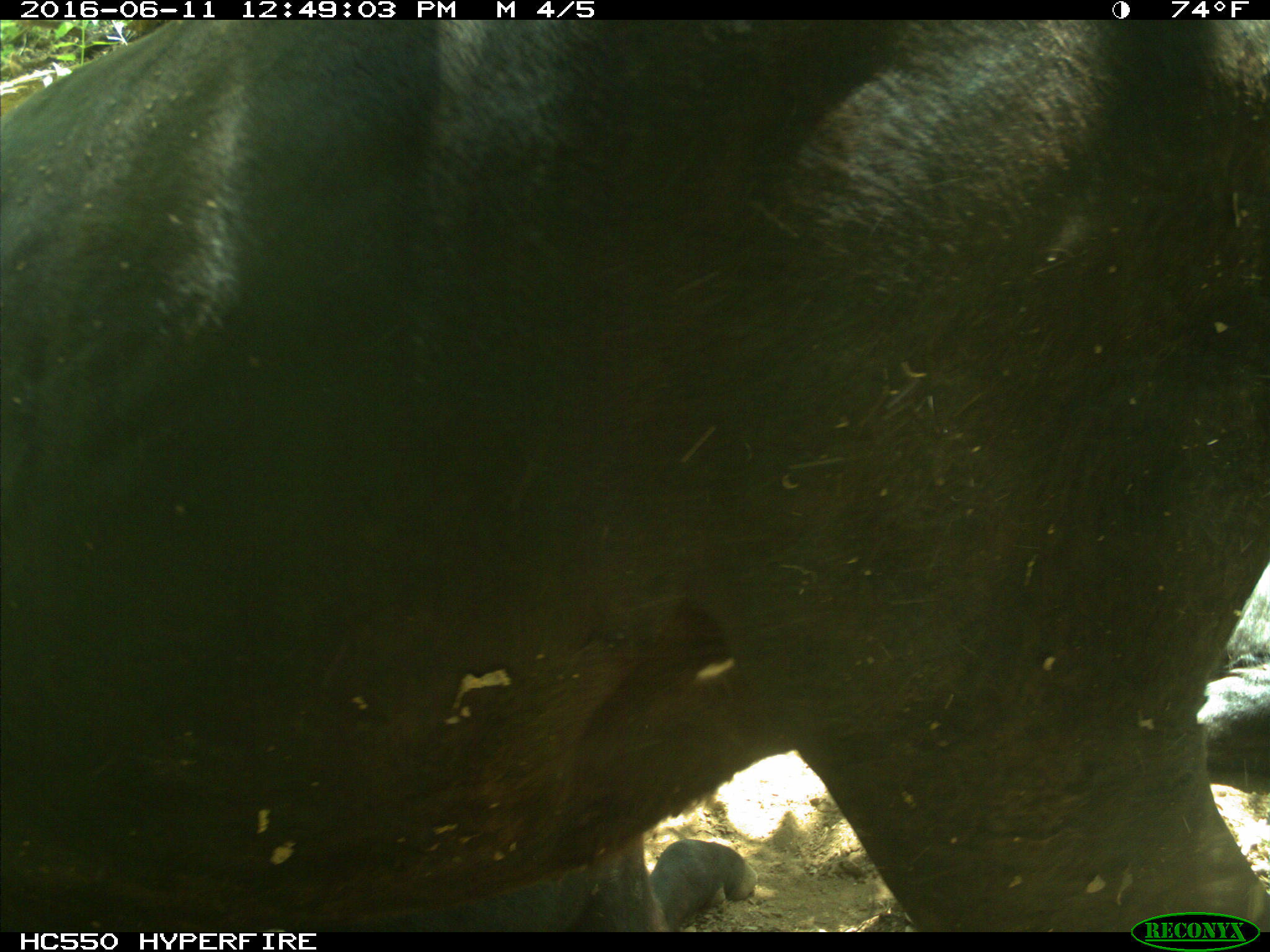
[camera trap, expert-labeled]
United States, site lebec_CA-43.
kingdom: Animalia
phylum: Chordata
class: Mammalia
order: Artiodactyla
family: Bovidae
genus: Bos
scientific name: Bos taurus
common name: domestic cow